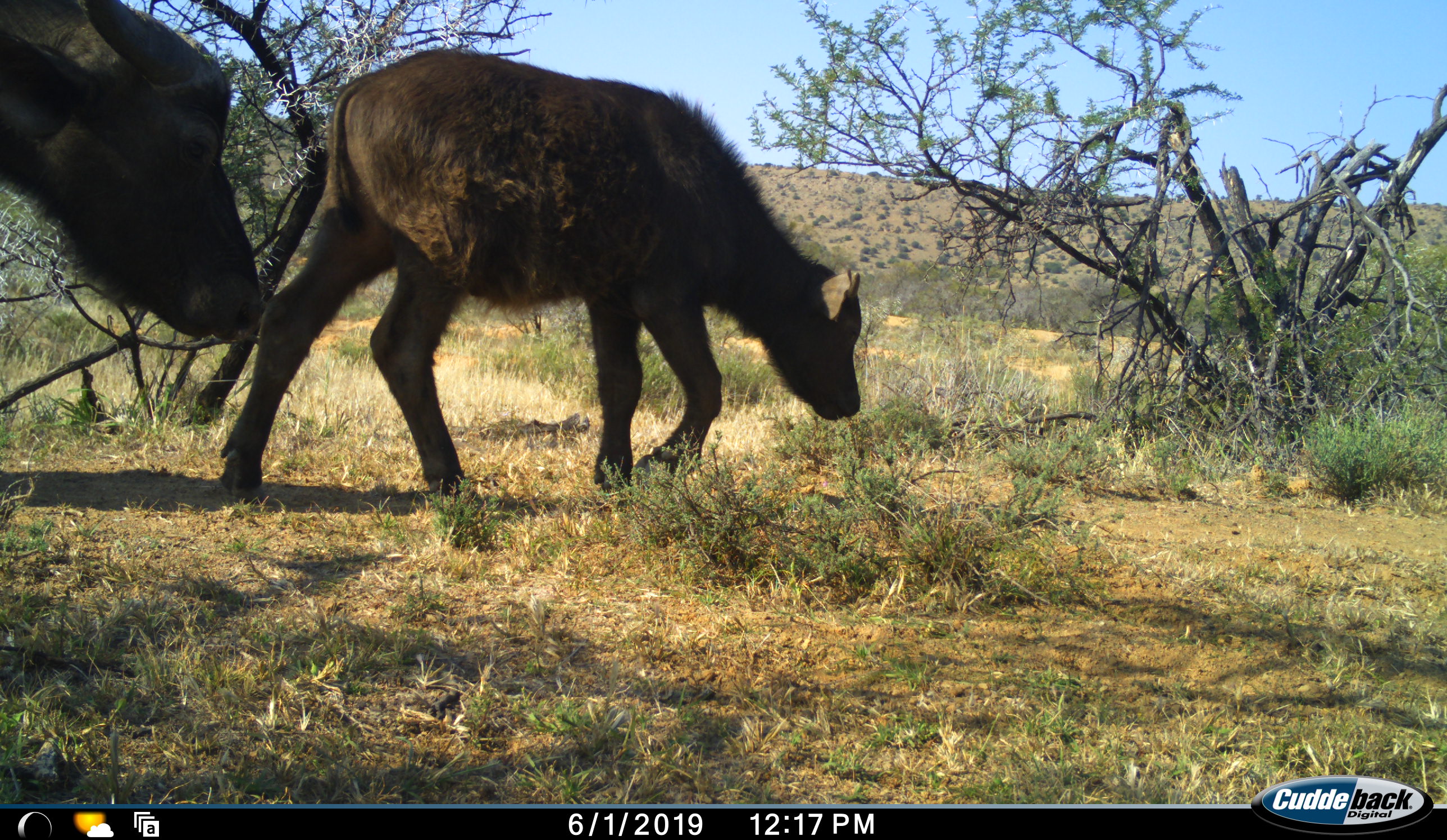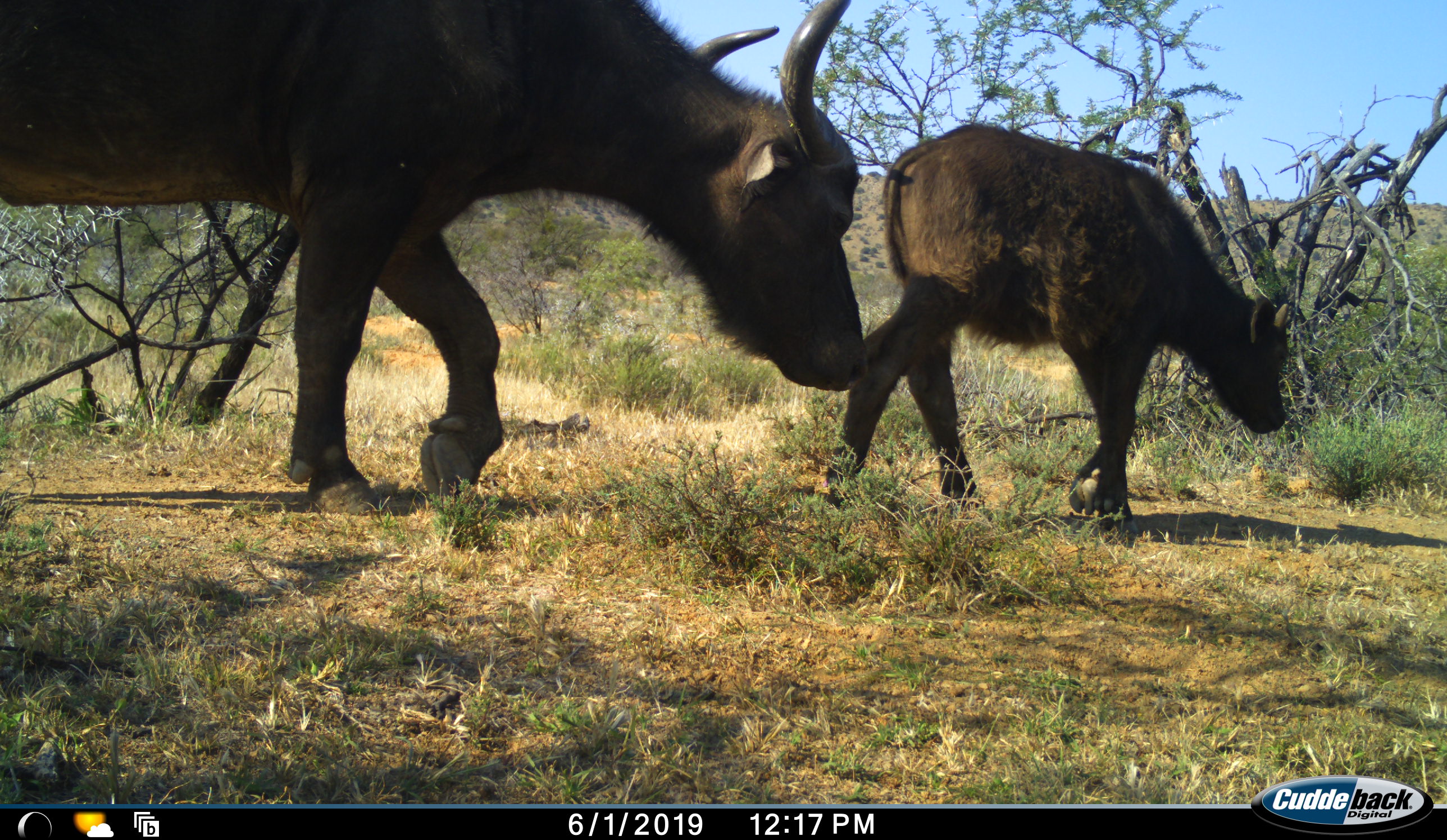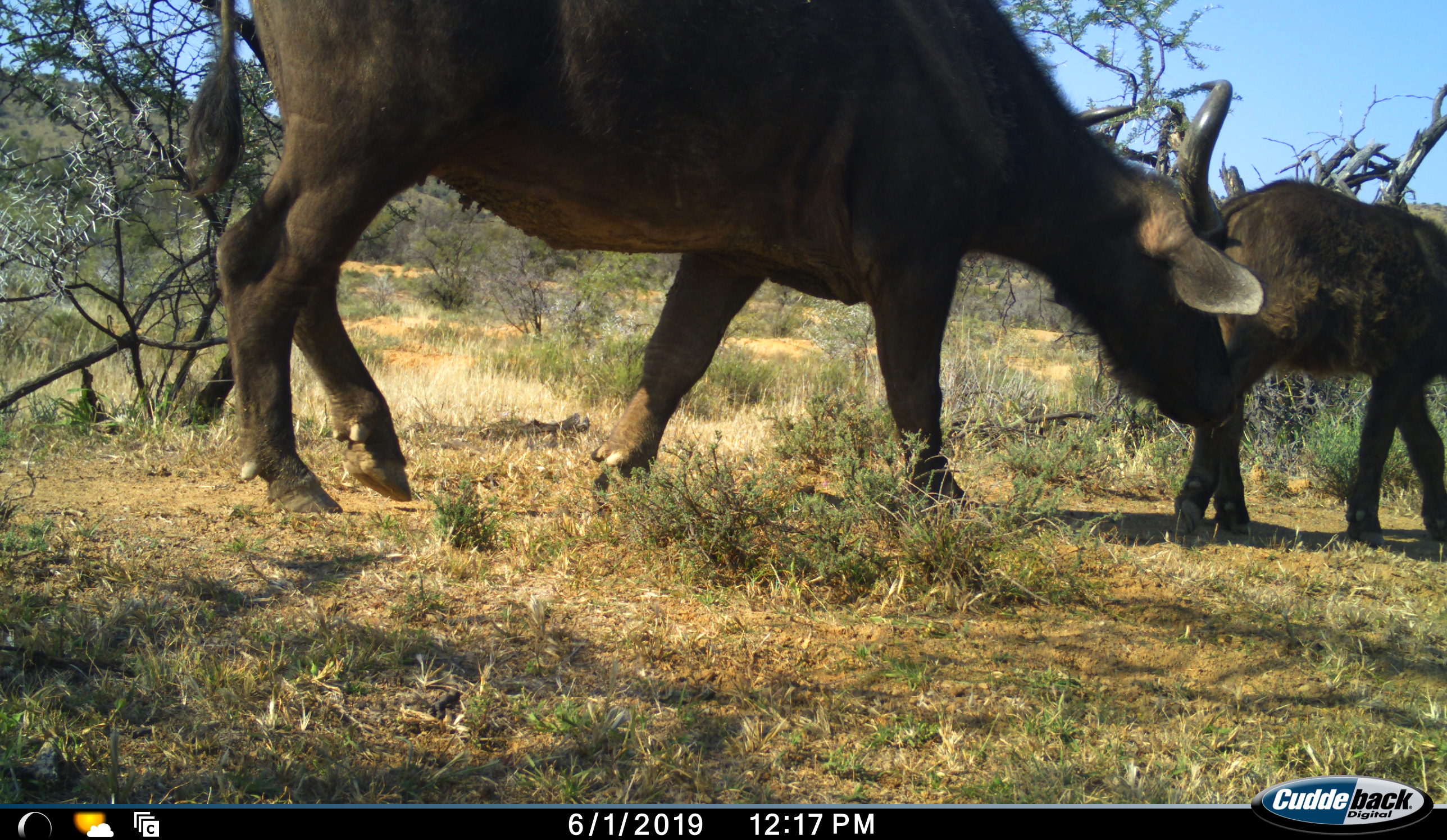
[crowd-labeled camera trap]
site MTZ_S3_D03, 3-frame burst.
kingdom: Animalia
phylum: Chordata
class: Mammalia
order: Artiodactyla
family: Bovidae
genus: Syncerus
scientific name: Syncerus caffer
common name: african buffalo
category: buffalo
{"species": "buffalo (african buffalo) (Syncerus caffer)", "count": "2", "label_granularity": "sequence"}